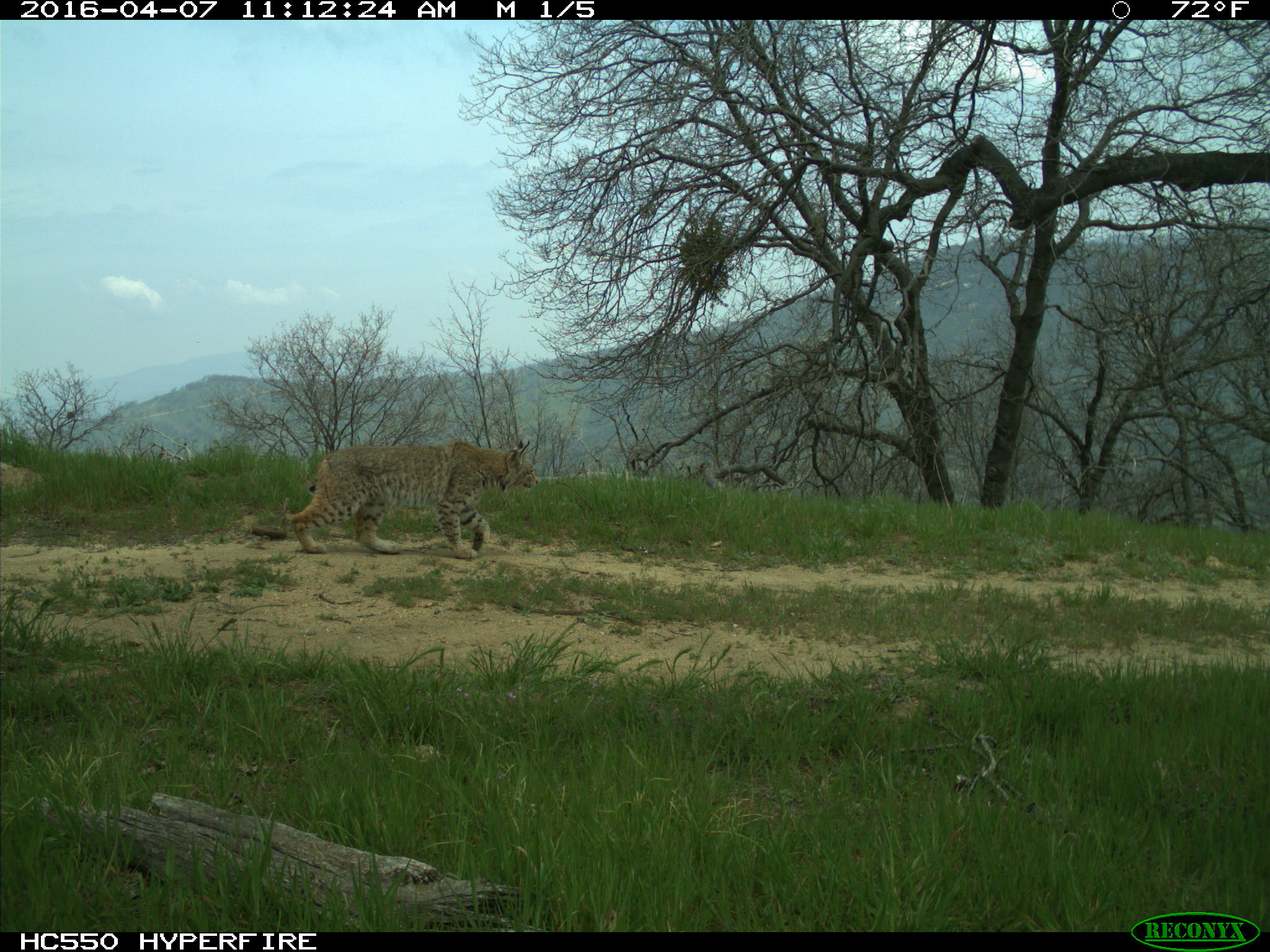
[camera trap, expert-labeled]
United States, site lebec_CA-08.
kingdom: Animalia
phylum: Chordata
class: Mammalia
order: Carnivora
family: Felidae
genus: Lynx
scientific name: Lynx rufus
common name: bobcat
Lynx rufus (bobcat).